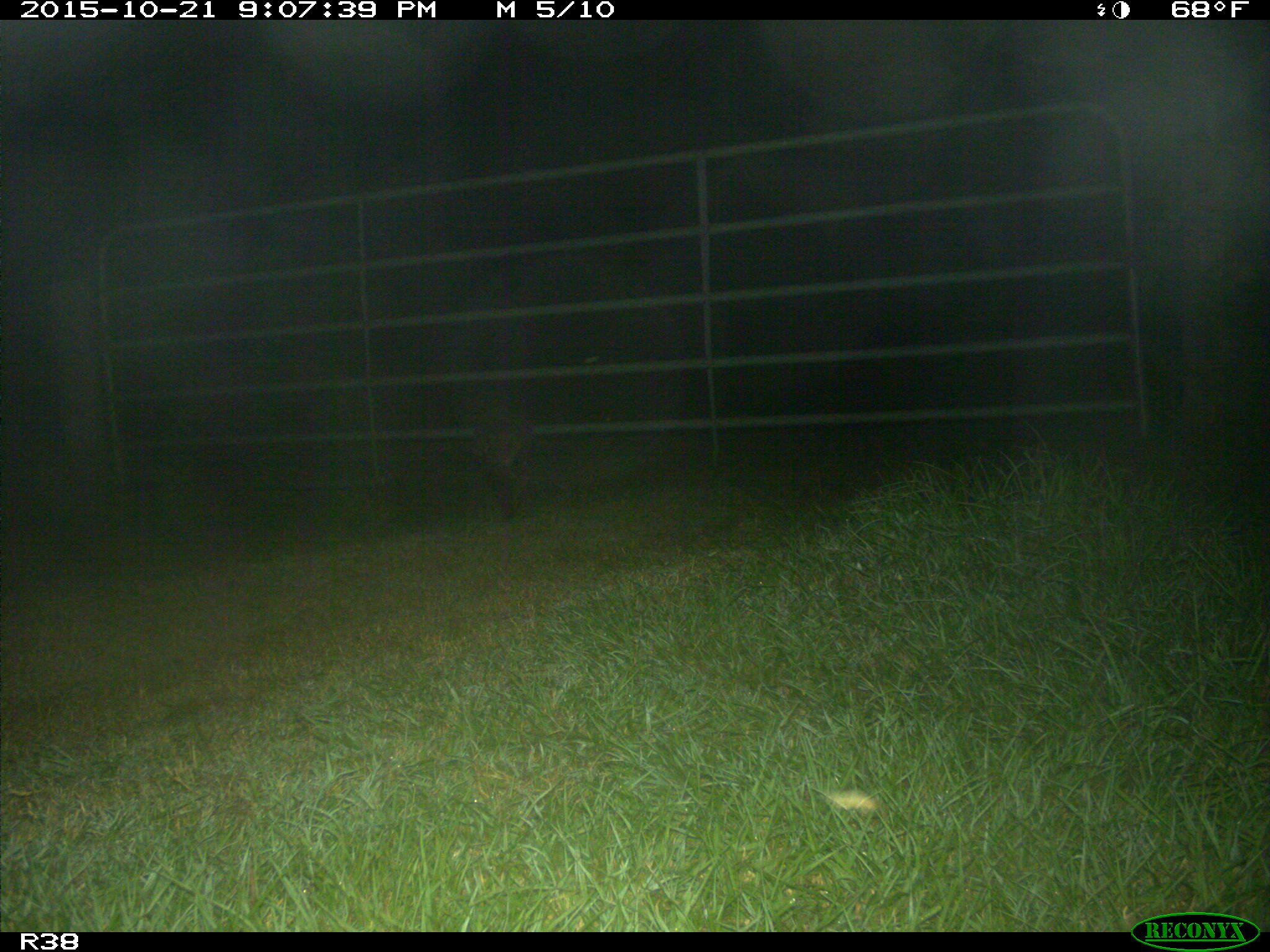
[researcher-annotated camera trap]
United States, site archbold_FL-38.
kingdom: Animalia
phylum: Chordata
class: Mammalia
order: Carnivora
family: Procyonidae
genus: Procyon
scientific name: Procyon lotor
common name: common raccoon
Procyon lotor (common raccoon).